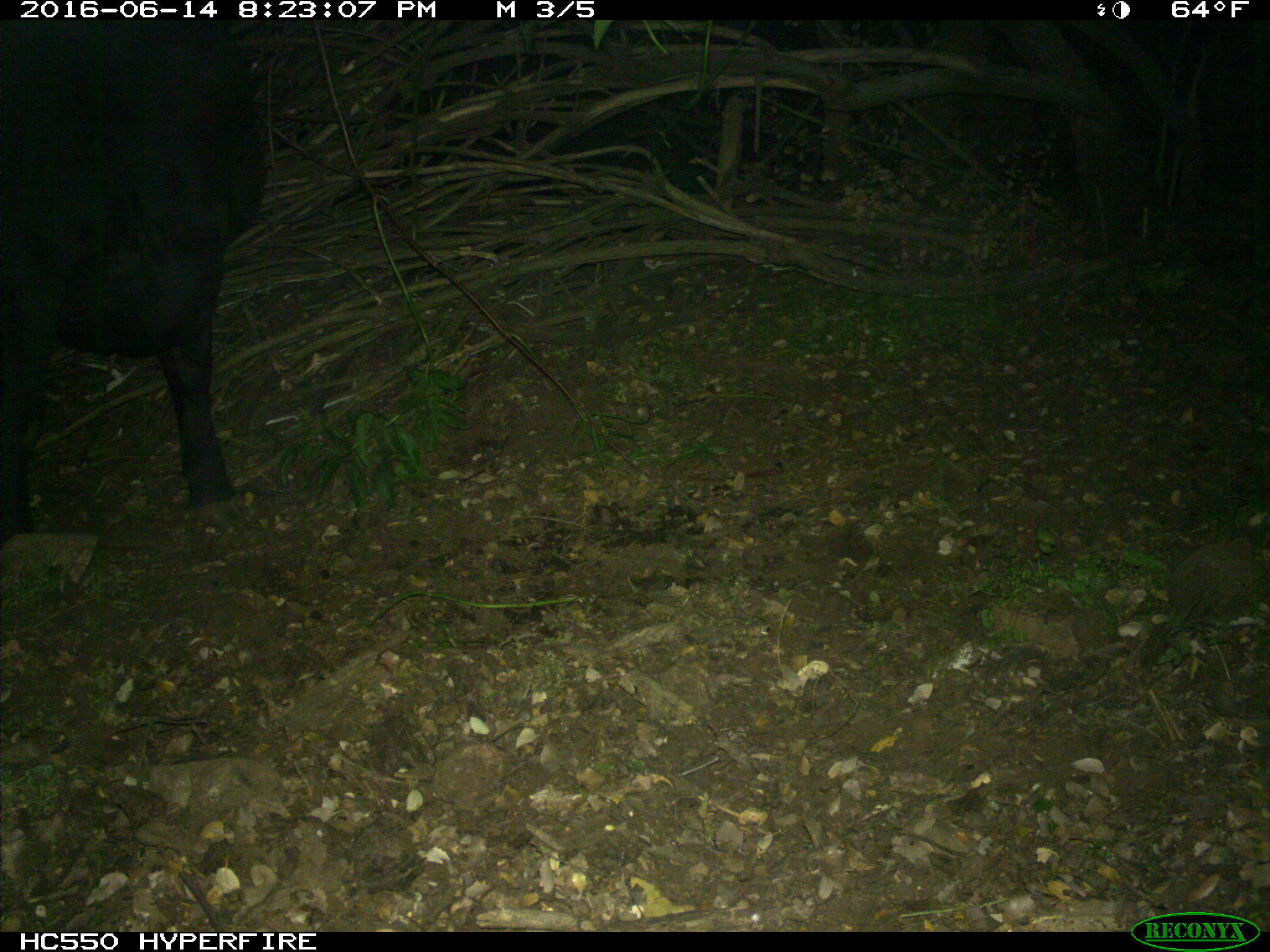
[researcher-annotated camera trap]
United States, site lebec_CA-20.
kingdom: Animalia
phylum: Chordata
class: Mammalia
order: Artiodactyla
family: Bovidae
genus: Bos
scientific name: Bos taurus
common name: domestic cow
Bos taurus (domestic cow).